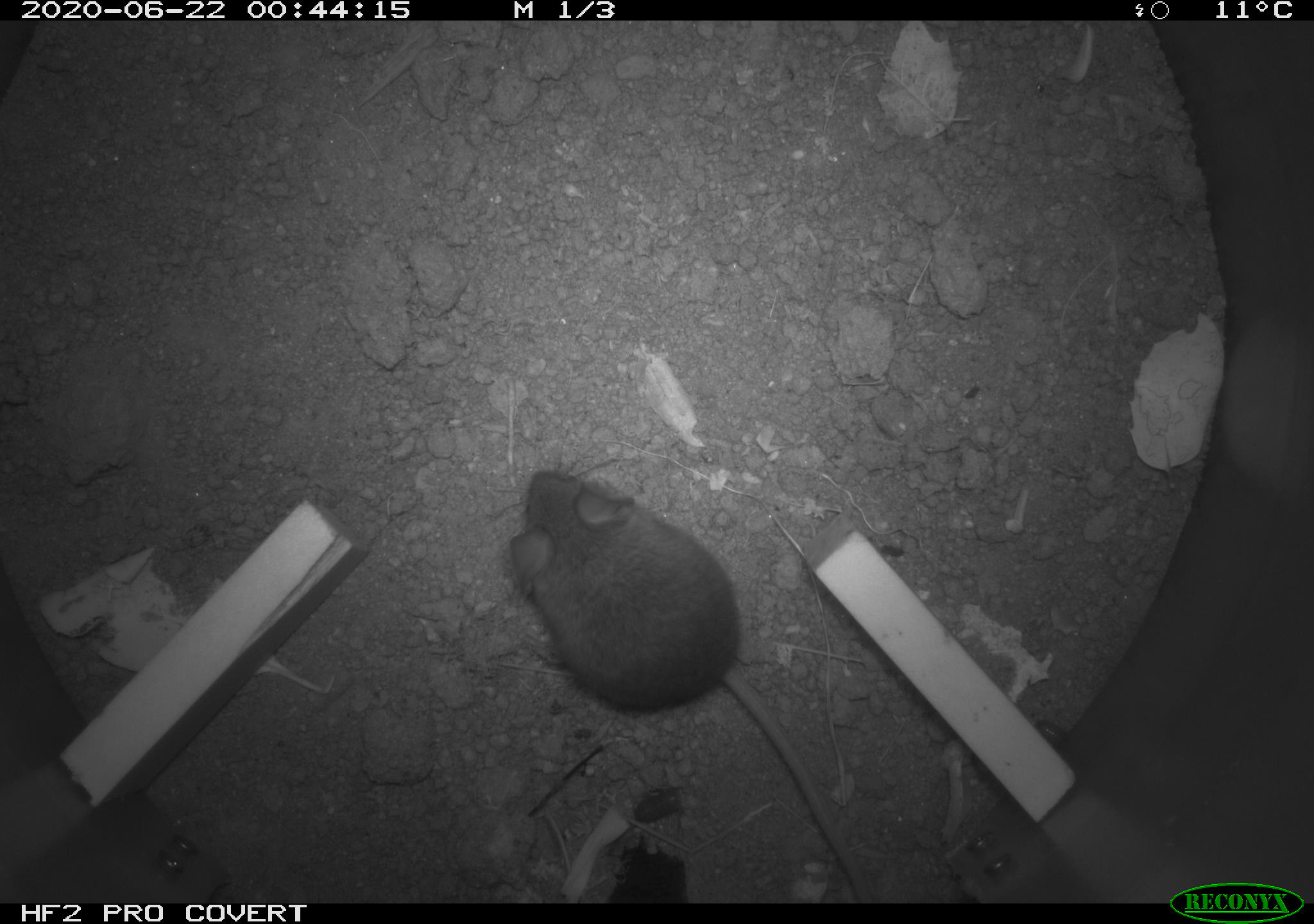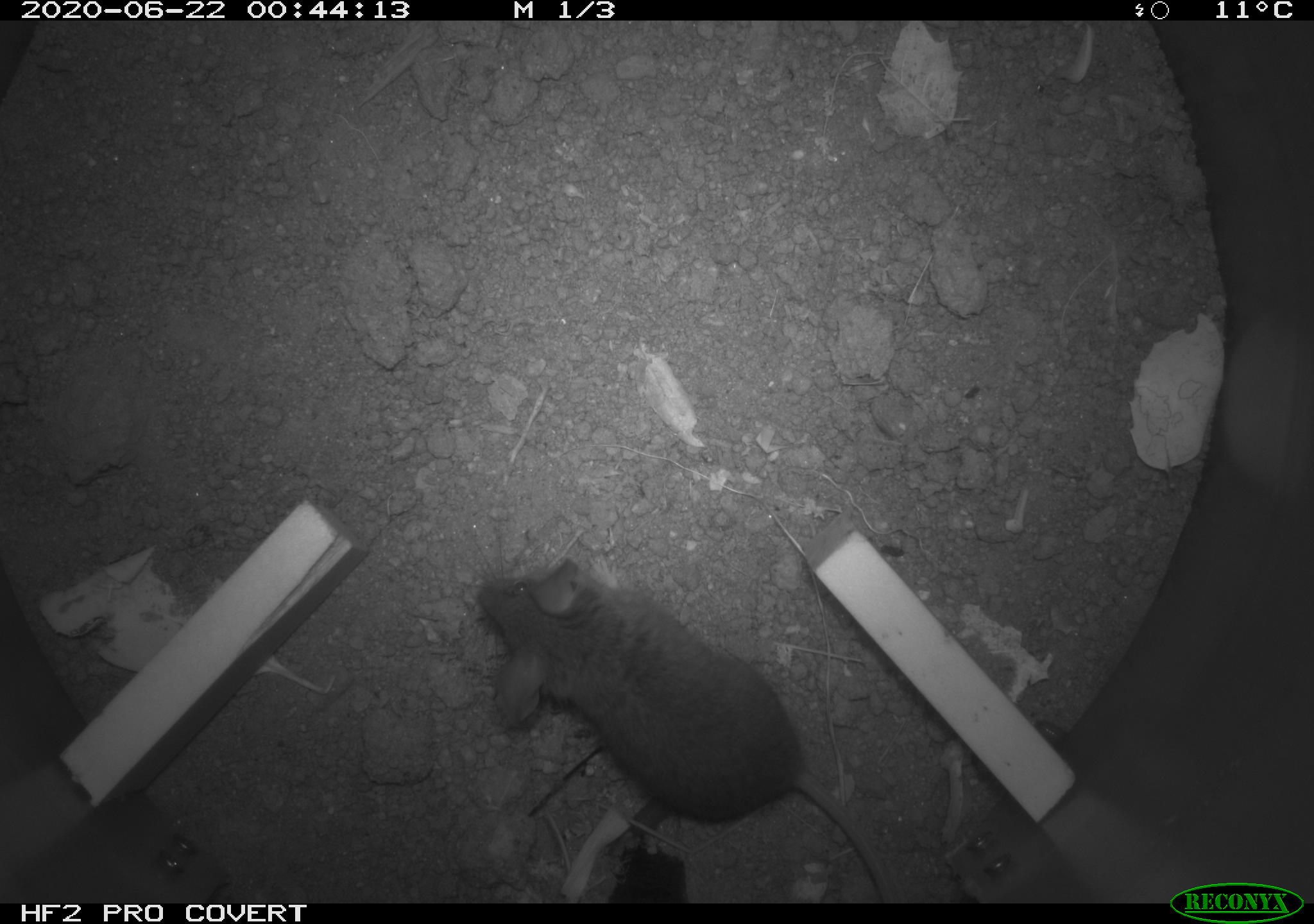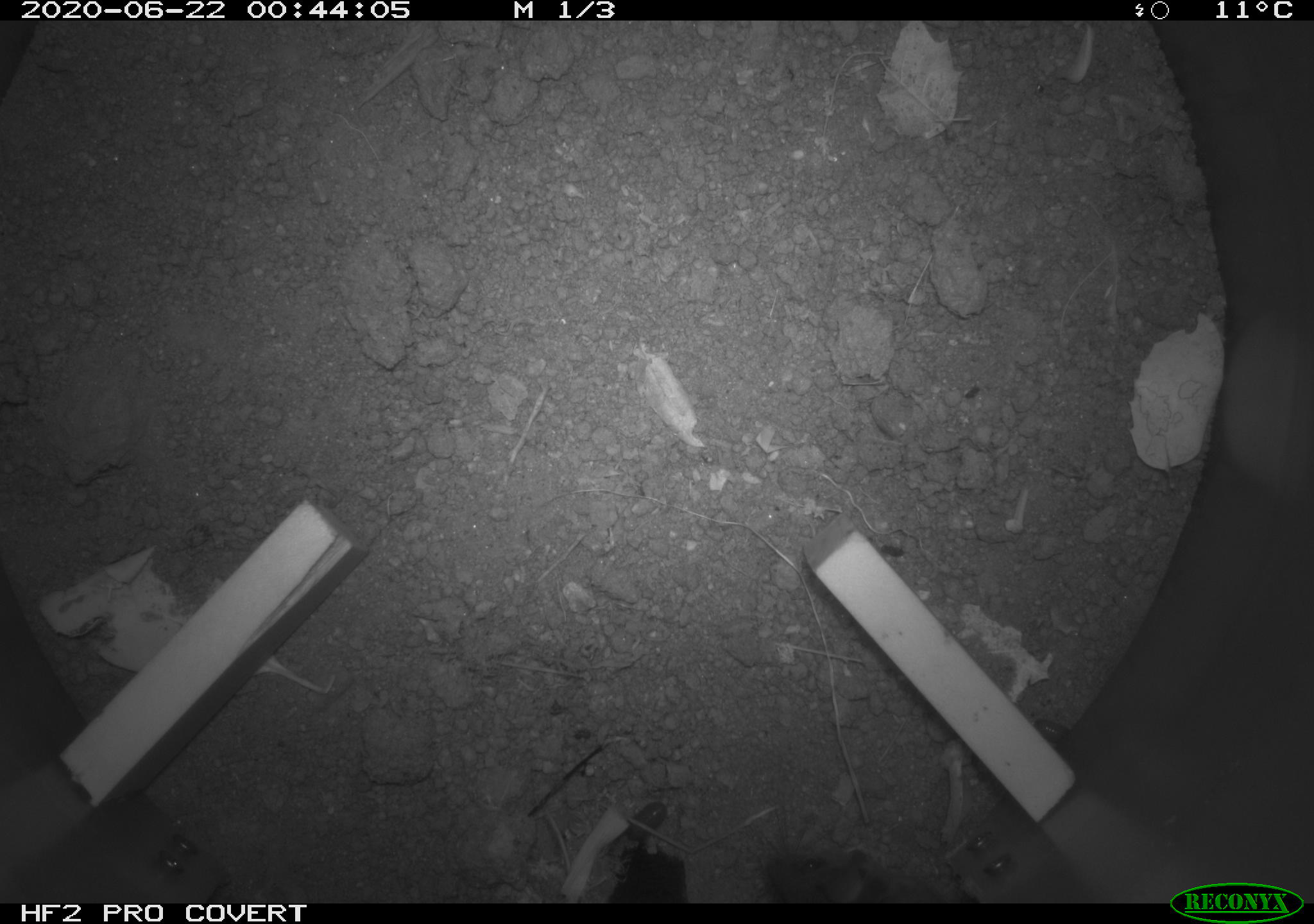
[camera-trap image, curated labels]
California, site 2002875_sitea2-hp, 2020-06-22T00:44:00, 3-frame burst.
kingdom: Animalia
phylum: Chordata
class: Mammalia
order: Rodentia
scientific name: Rodentia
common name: mouse species